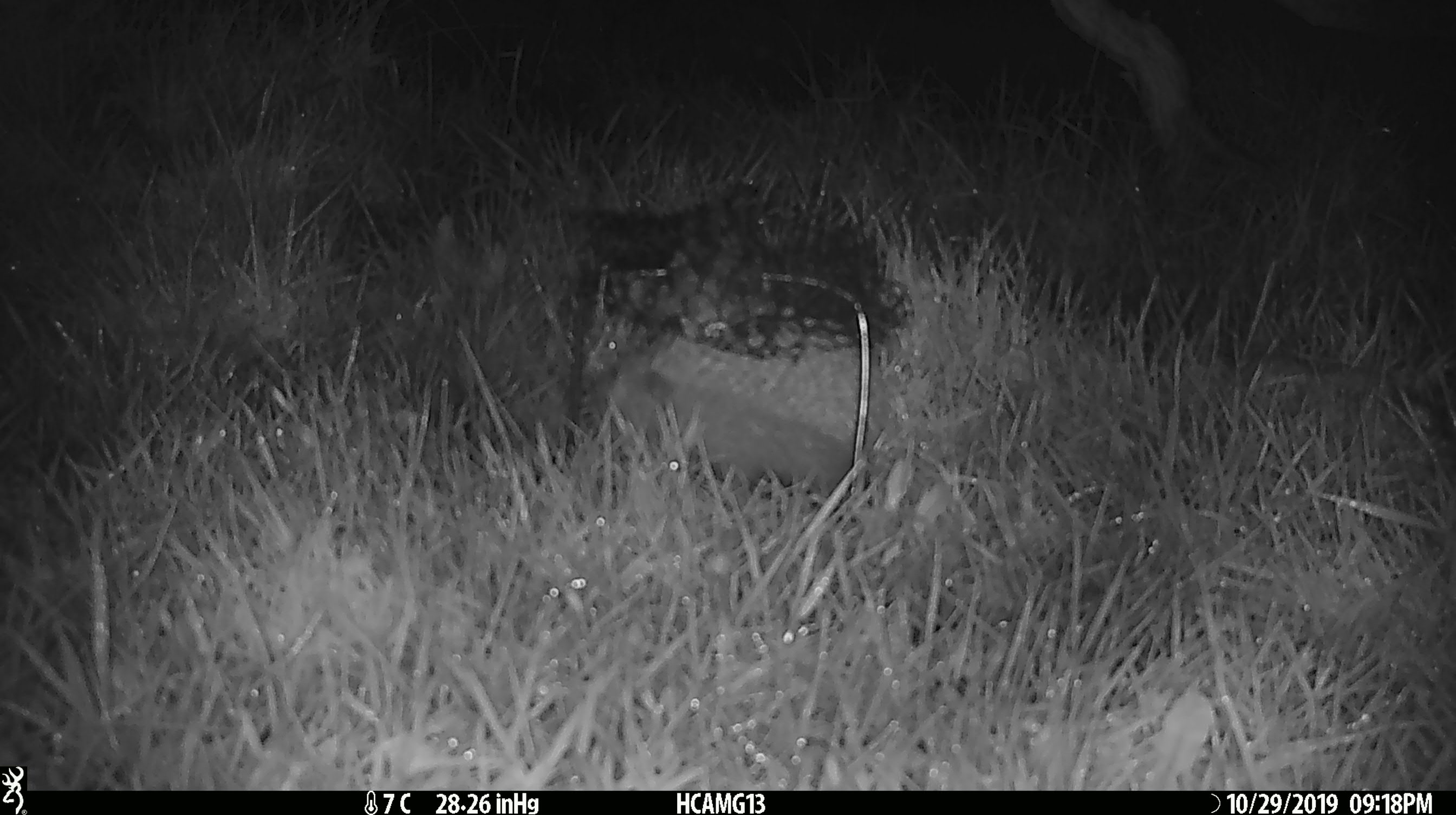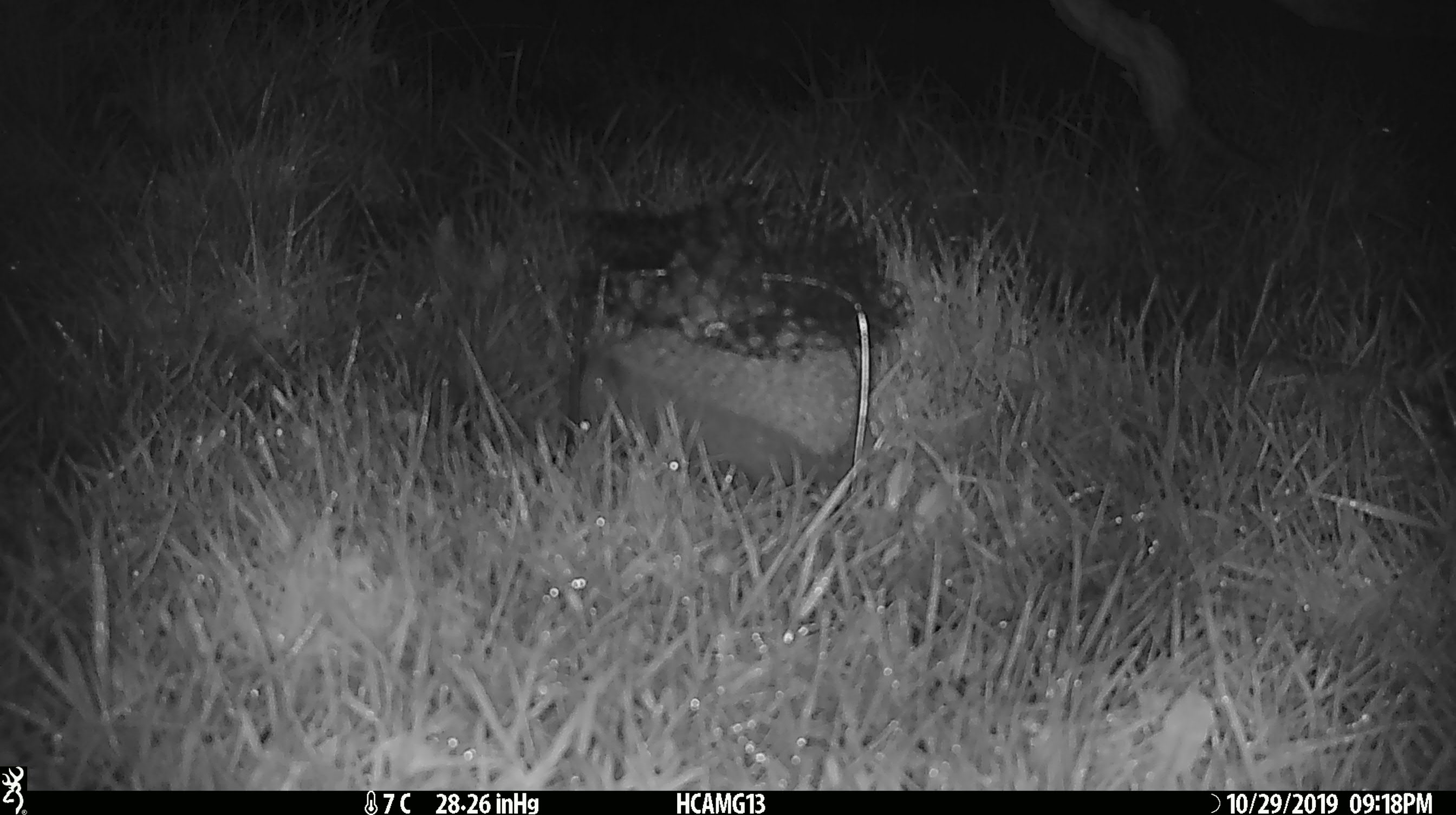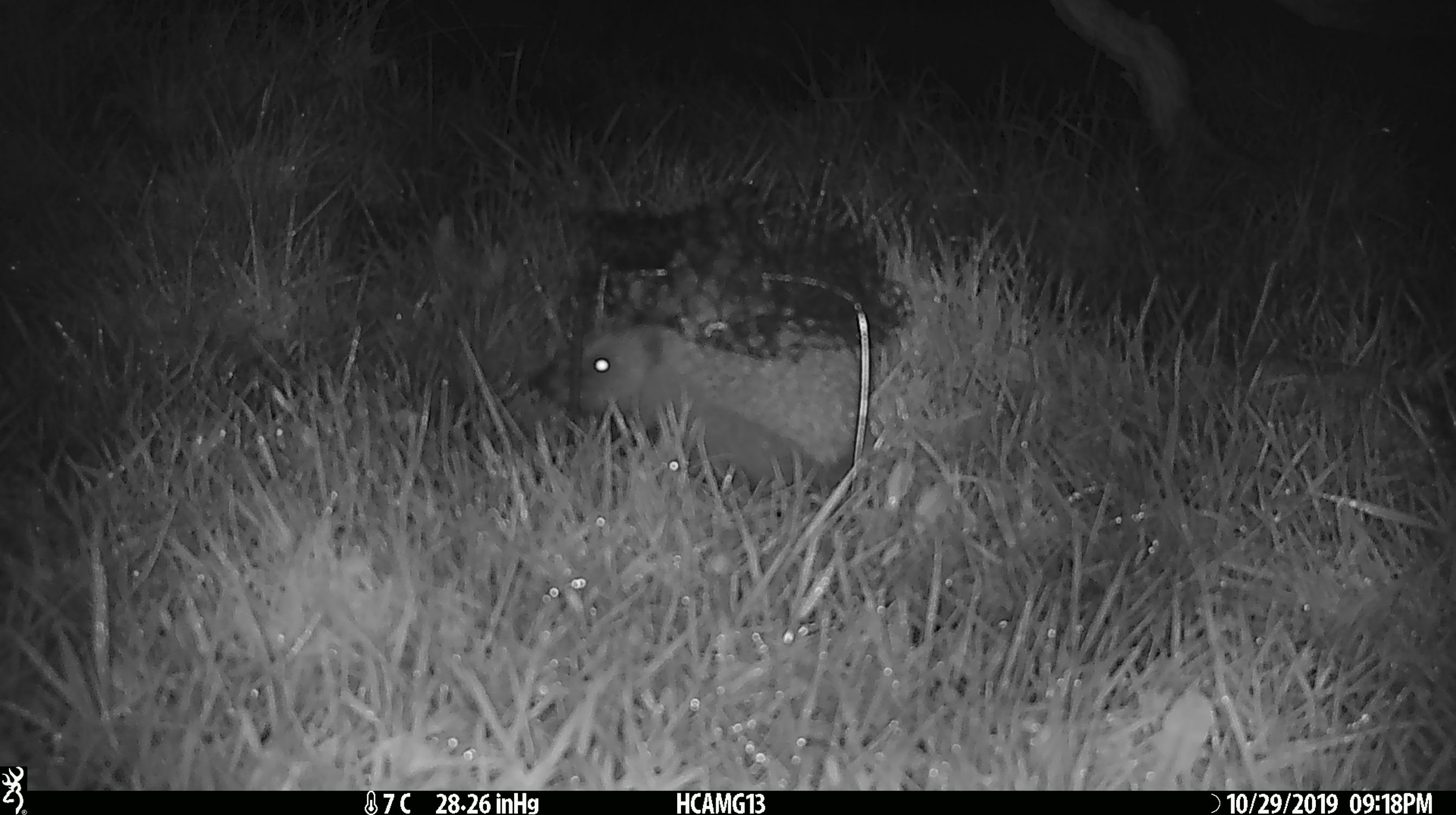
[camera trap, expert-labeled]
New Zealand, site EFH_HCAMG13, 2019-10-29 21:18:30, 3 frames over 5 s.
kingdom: Animalia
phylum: Chordata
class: Mammalia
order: Eulipotyphla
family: Erinaceidae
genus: Erinaceus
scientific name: Erinaceus europaeus europaeus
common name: european hedgehog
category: hedgehog